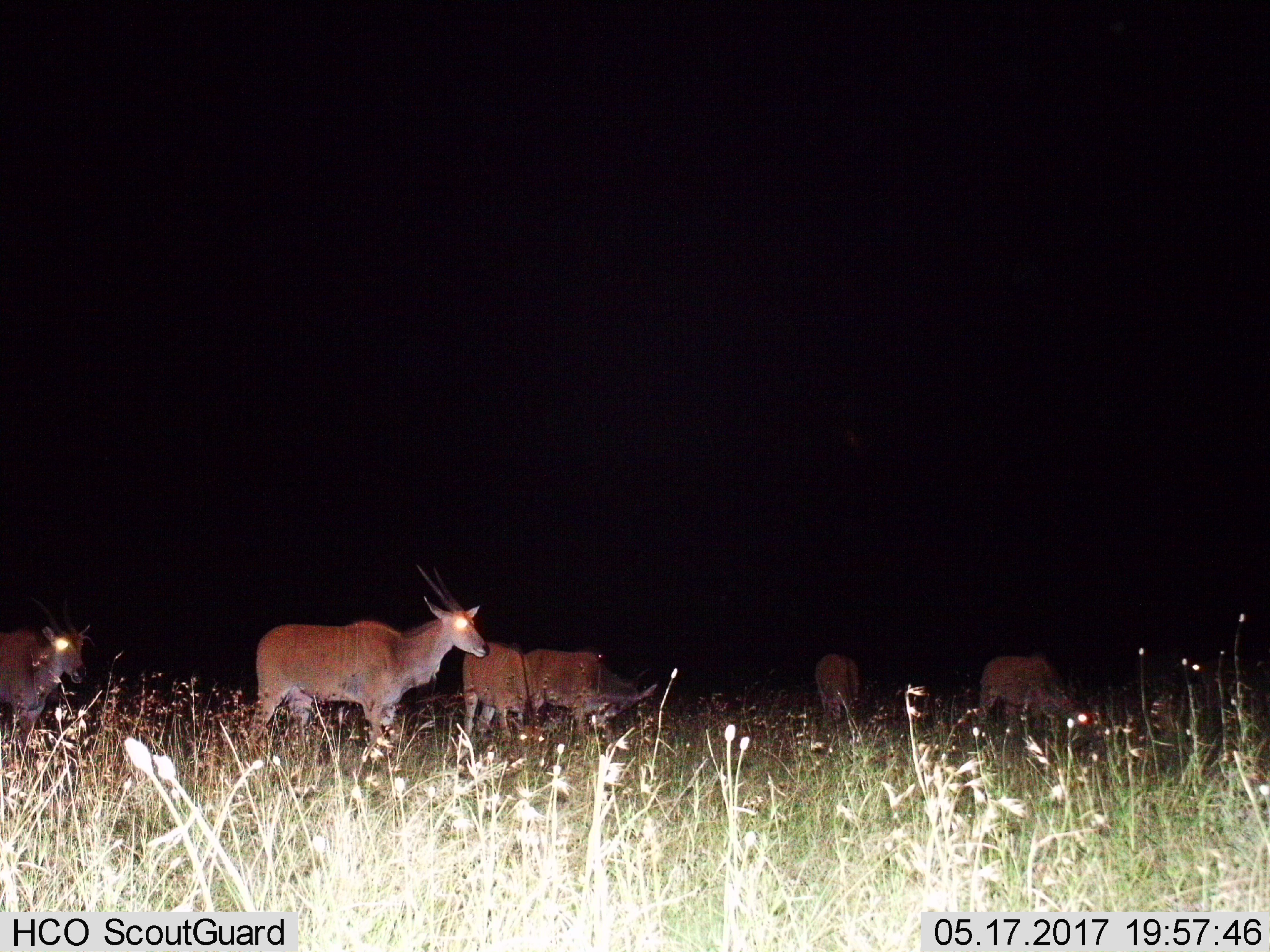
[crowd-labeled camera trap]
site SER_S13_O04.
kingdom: Animalia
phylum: Chordata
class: Mammalia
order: Artiodactyla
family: Bovidae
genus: Tragelaphus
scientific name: Tragelaphus oryx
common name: eland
Eland (Tragelaphus oryx), count 6. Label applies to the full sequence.